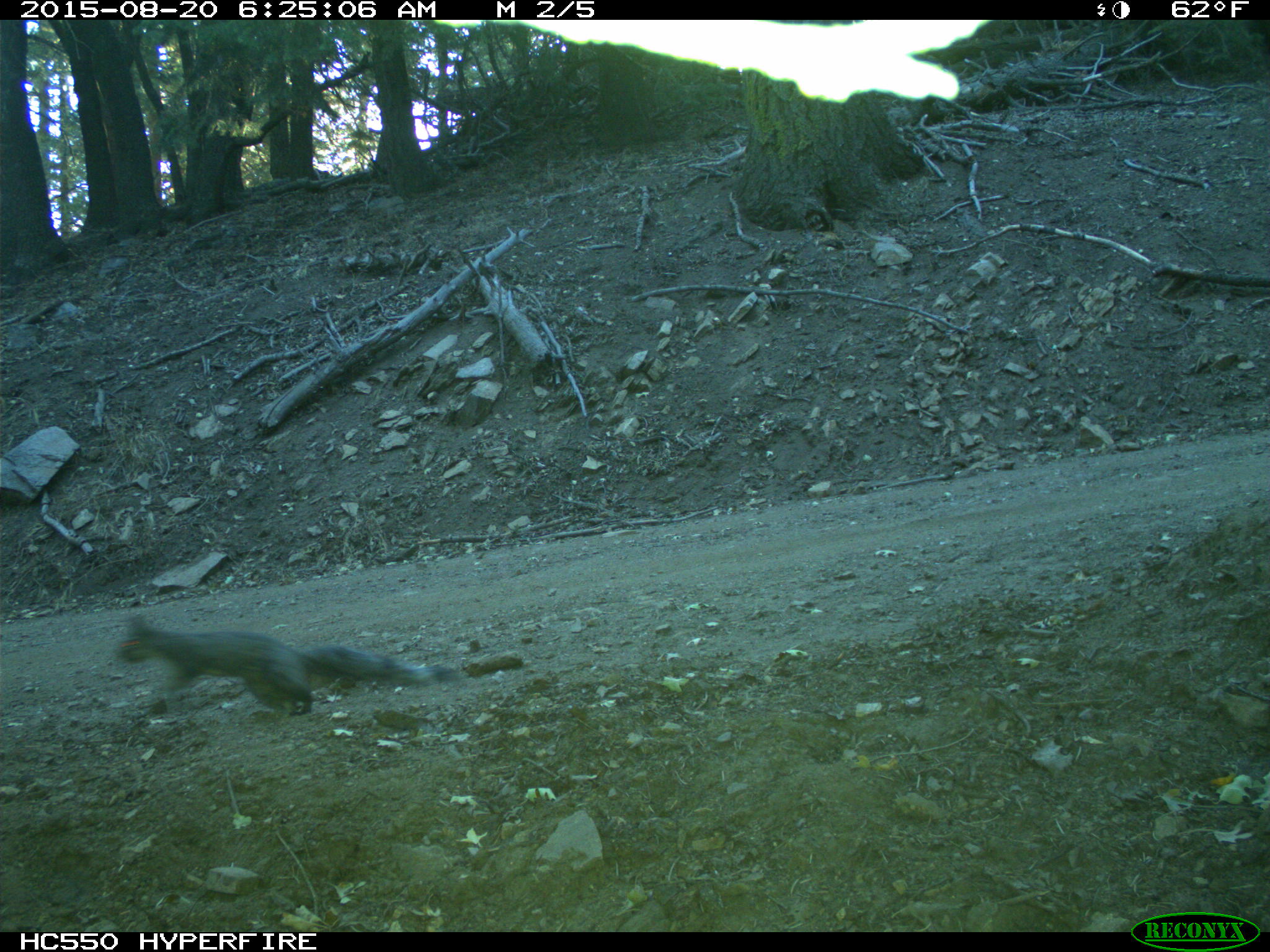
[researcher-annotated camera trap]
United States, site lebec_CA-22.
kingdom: Animalia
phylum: Chordata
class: Mammalia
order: Rodentia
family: Sciuridae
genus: Sciurus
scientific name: Sciurus carolinensis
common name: eastern gray squirrel